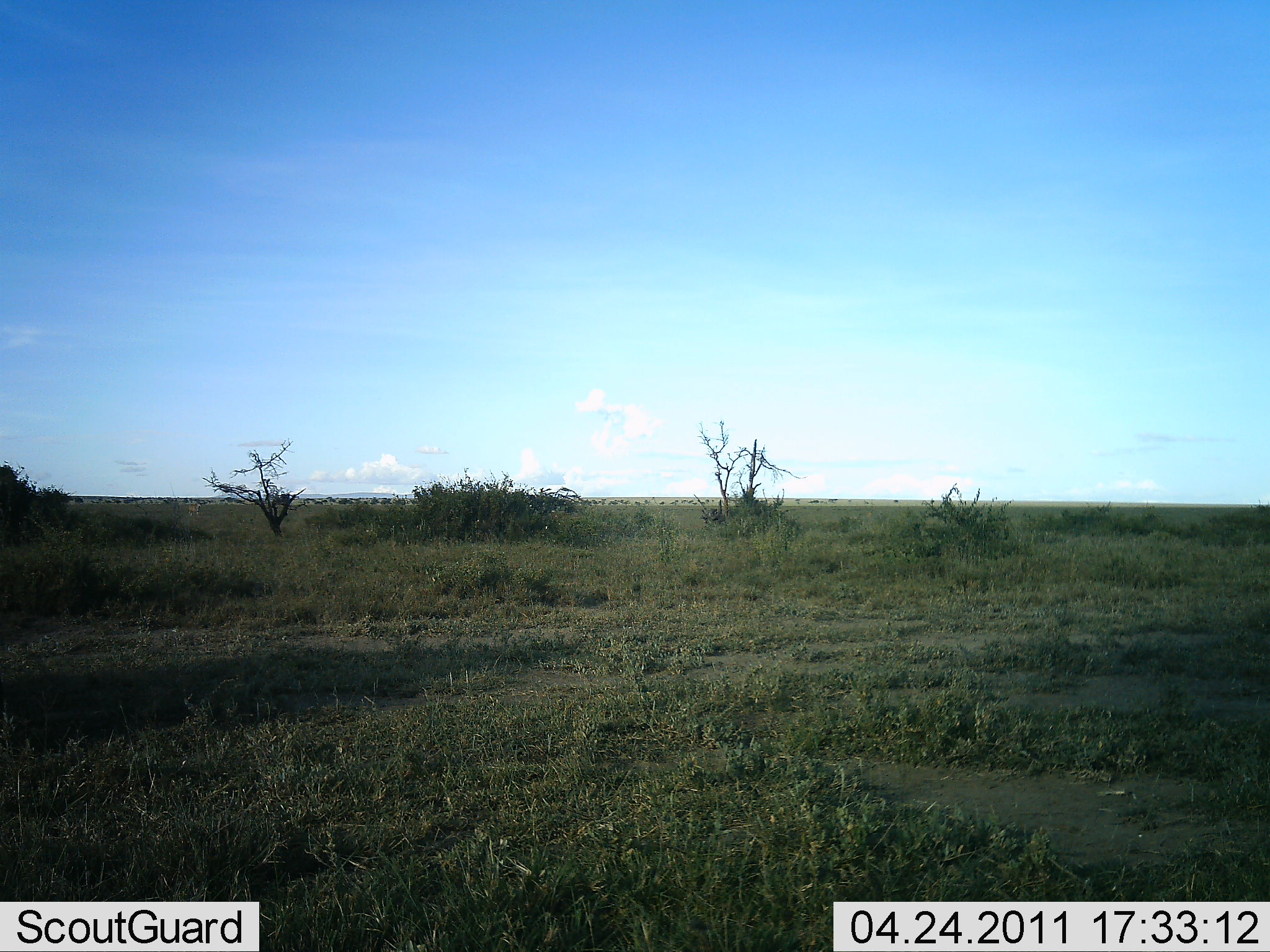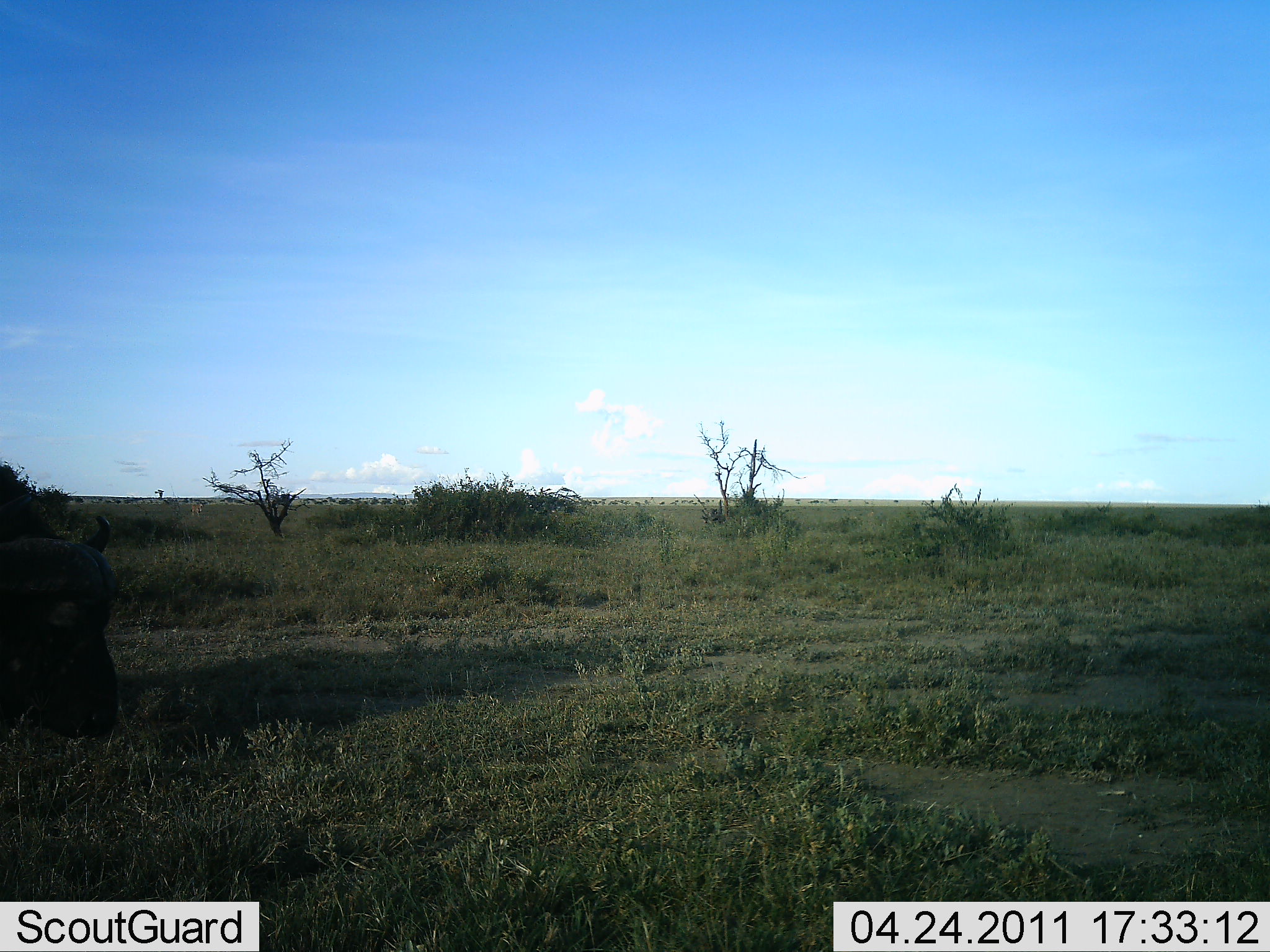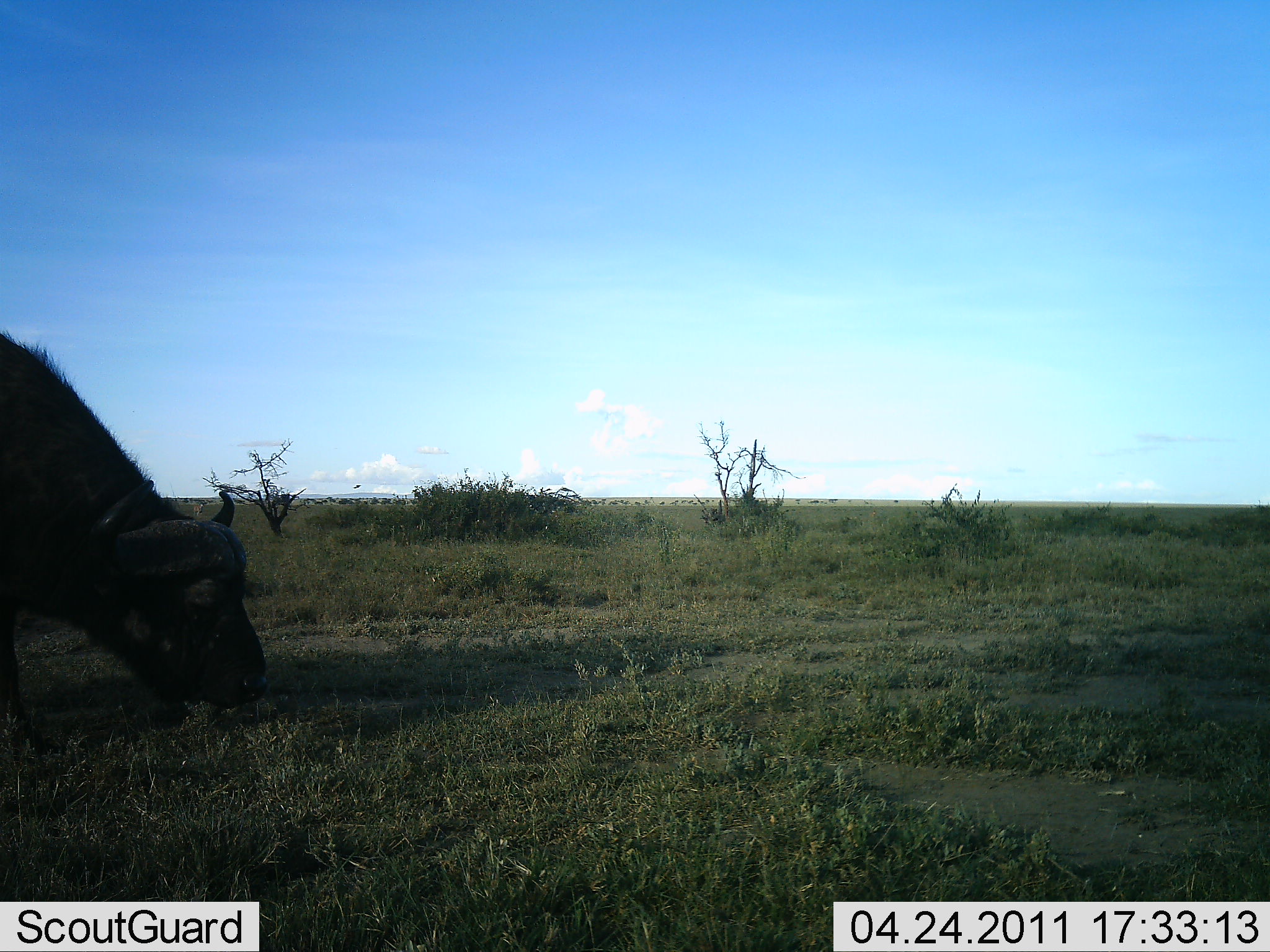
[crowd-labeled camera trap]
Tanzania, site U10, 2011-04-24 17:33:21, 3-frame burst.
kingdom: Animalia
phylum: Chordata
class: Mammalia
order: Artiodactyla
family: Bovidae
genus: Syncerus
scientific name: Syncerus caffer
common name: cape buffalo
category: buffalo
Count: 1.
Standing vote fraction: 15%.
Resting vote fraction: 0%.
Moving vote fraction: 77%.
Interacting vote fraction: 0%.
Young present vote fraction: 0%.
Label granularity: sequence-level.